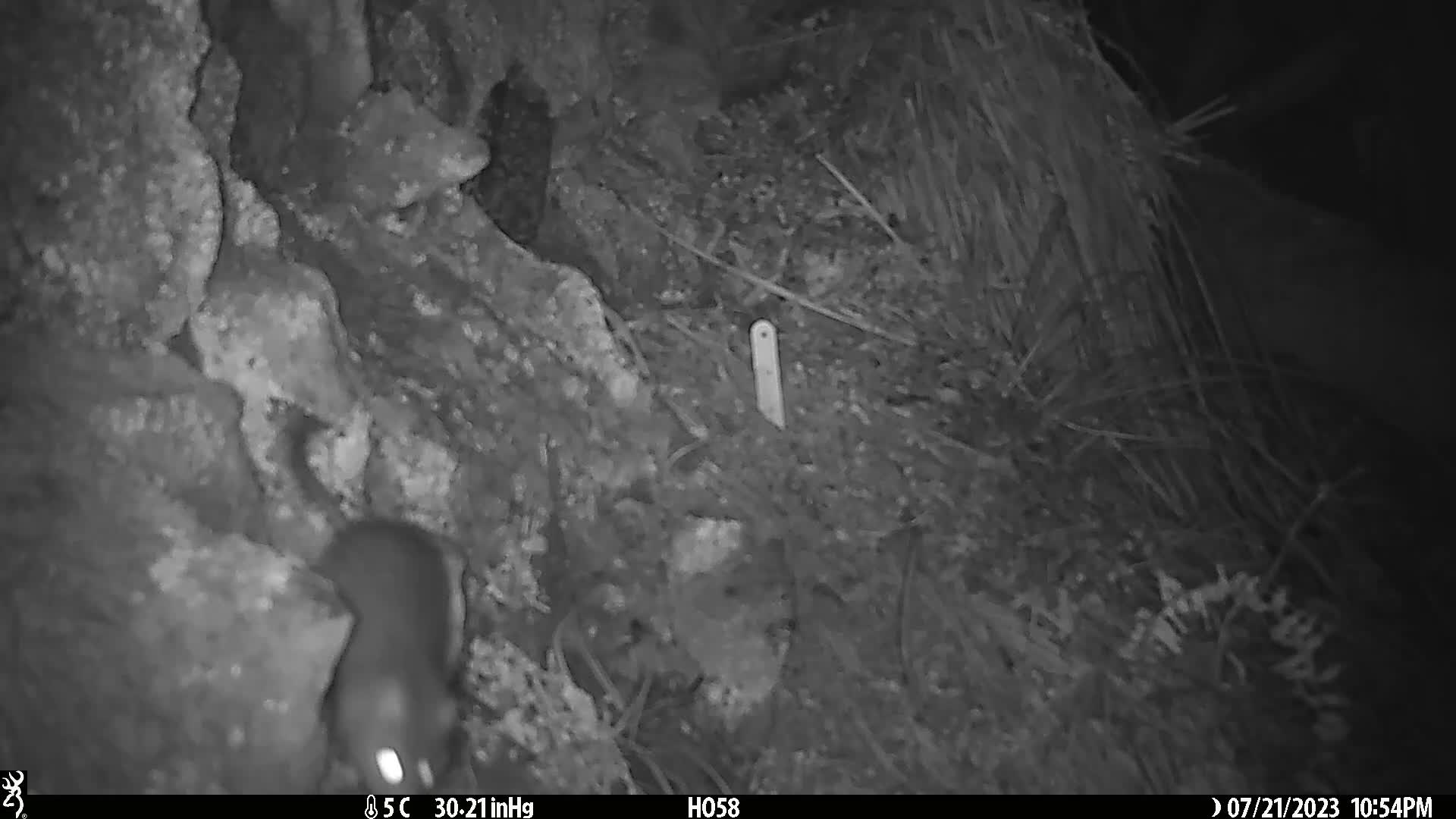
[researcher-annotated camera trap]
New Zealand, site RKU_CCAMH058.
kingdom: Animalia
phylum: Chordata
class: Mammalia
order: Rodentia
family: Muridae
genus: Rattus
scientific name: Rattus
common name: rat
Rat (Rattus).